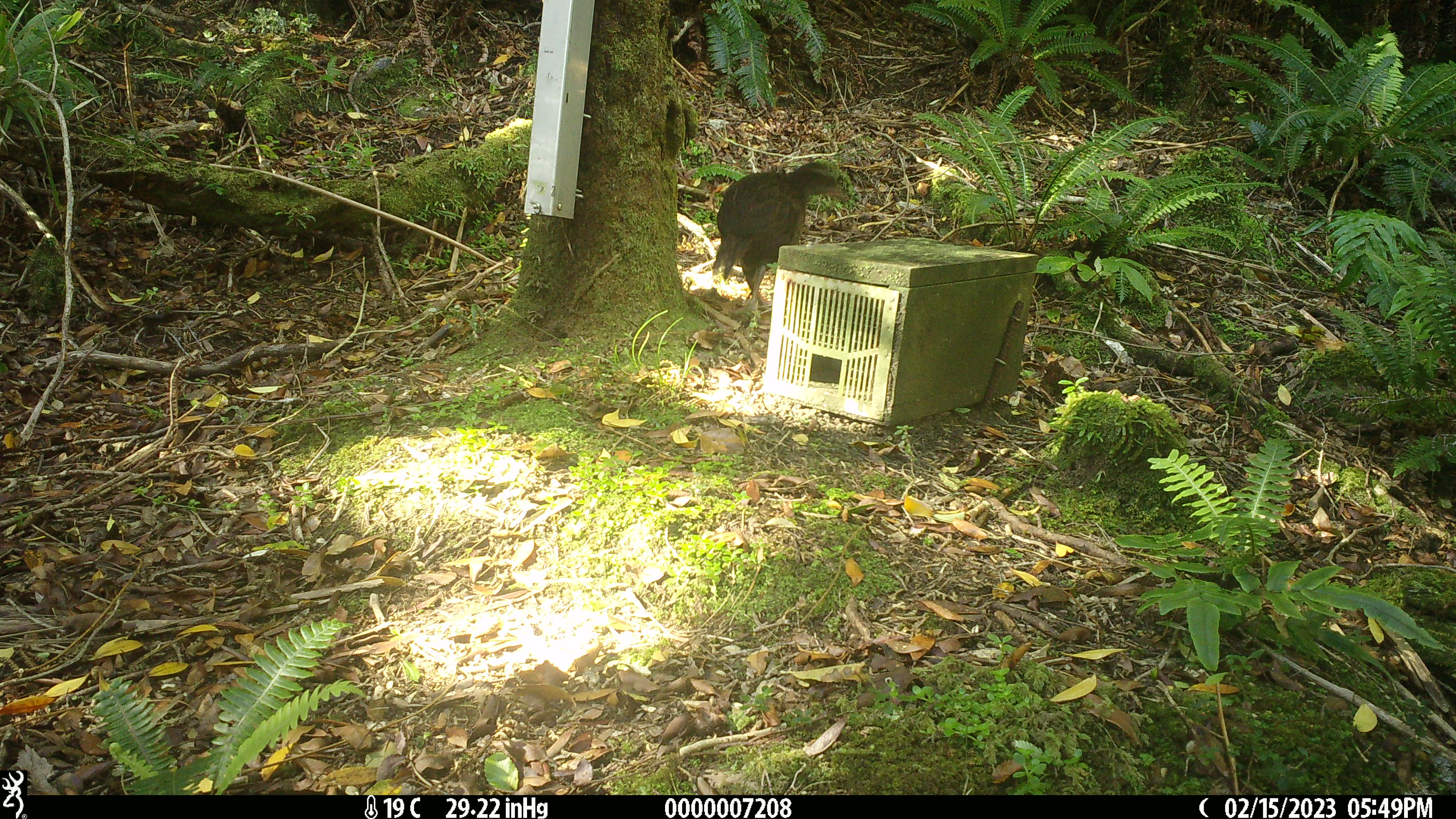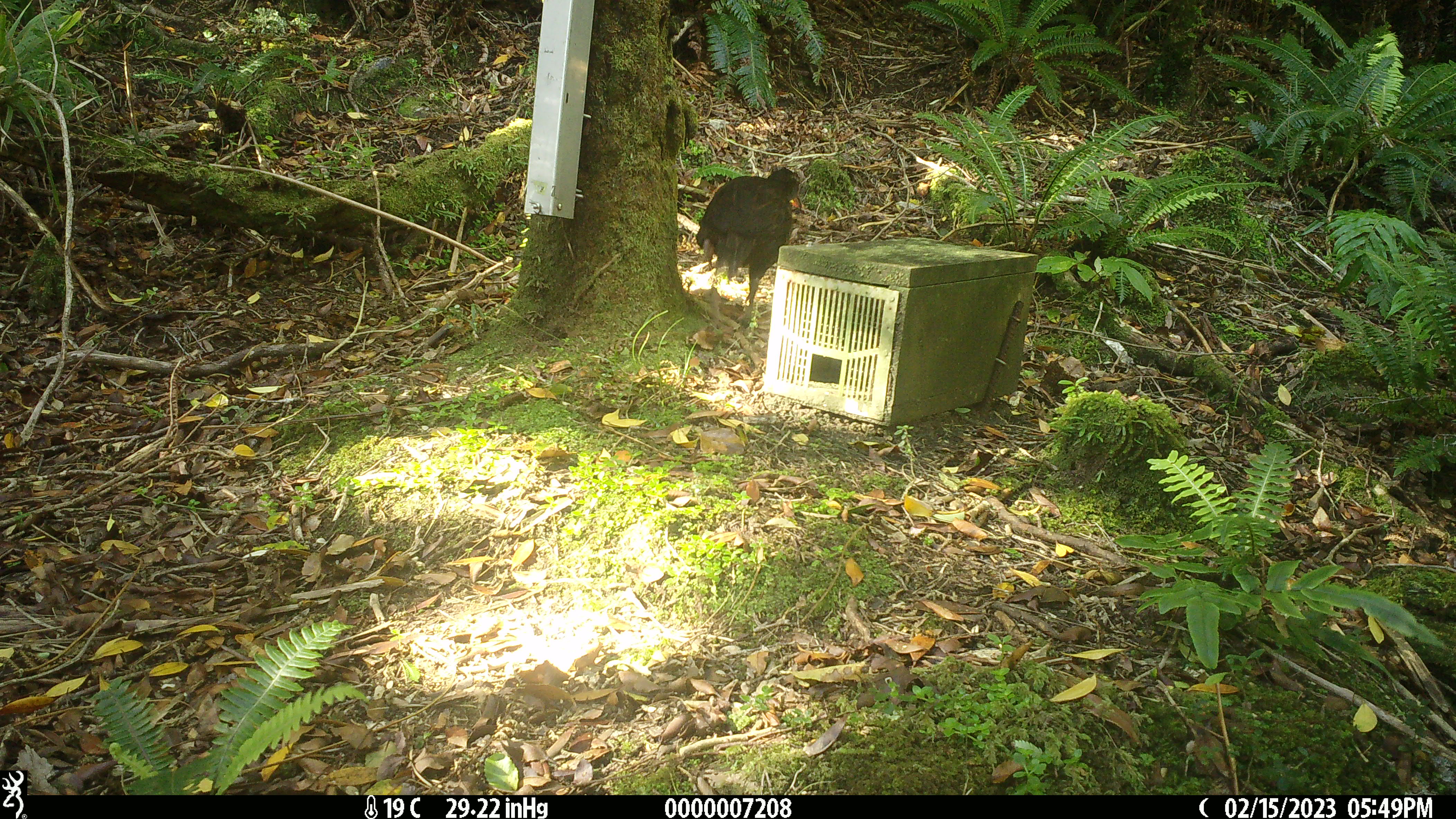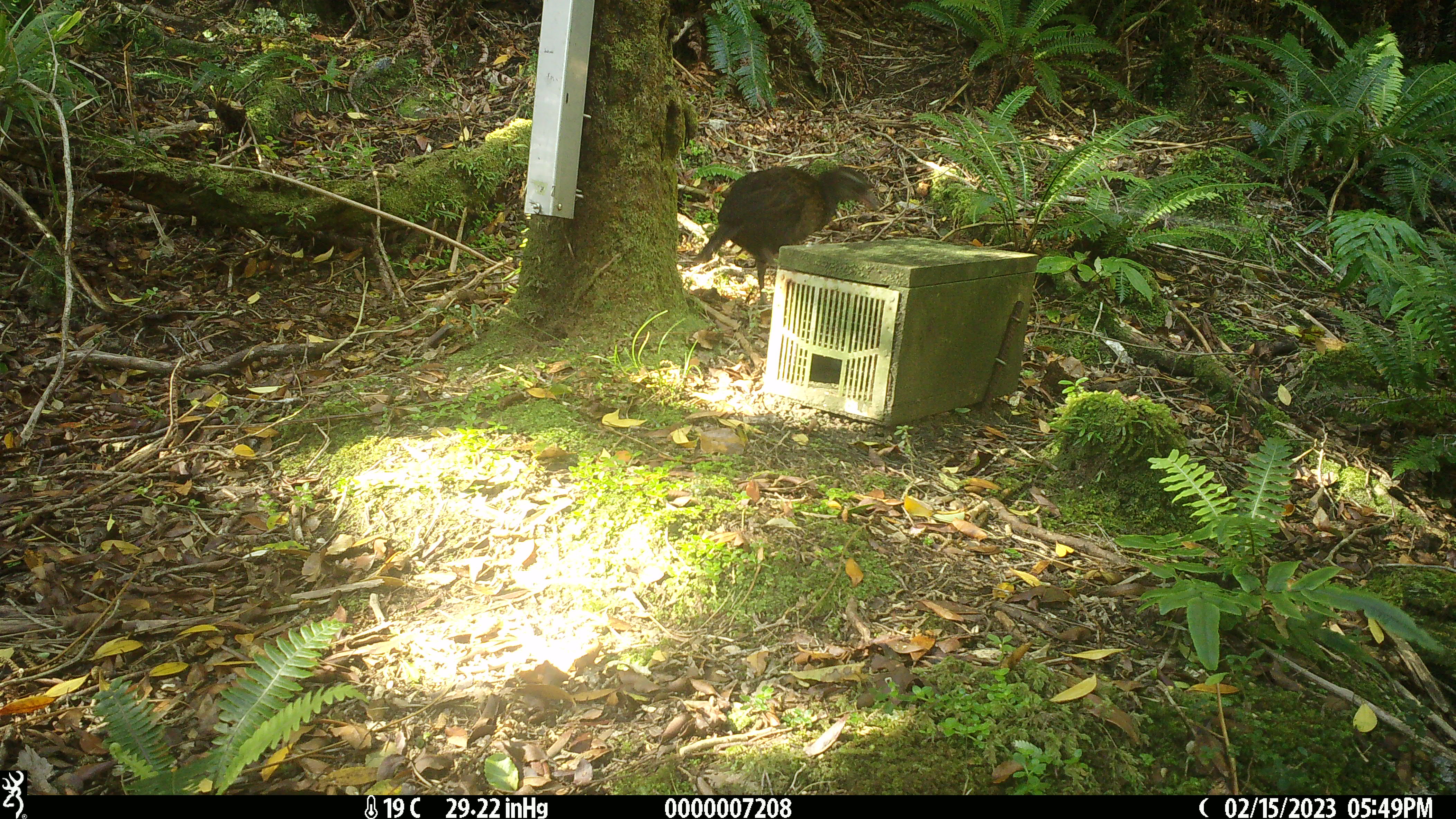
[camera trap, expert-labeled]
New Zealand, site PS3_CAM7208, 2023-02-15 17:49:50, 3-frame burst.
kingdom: Animalia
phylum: Chordata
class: Aves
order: Gruiformes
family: Rallidae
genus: Gallirallus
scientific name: Gallirallus australis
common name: weka